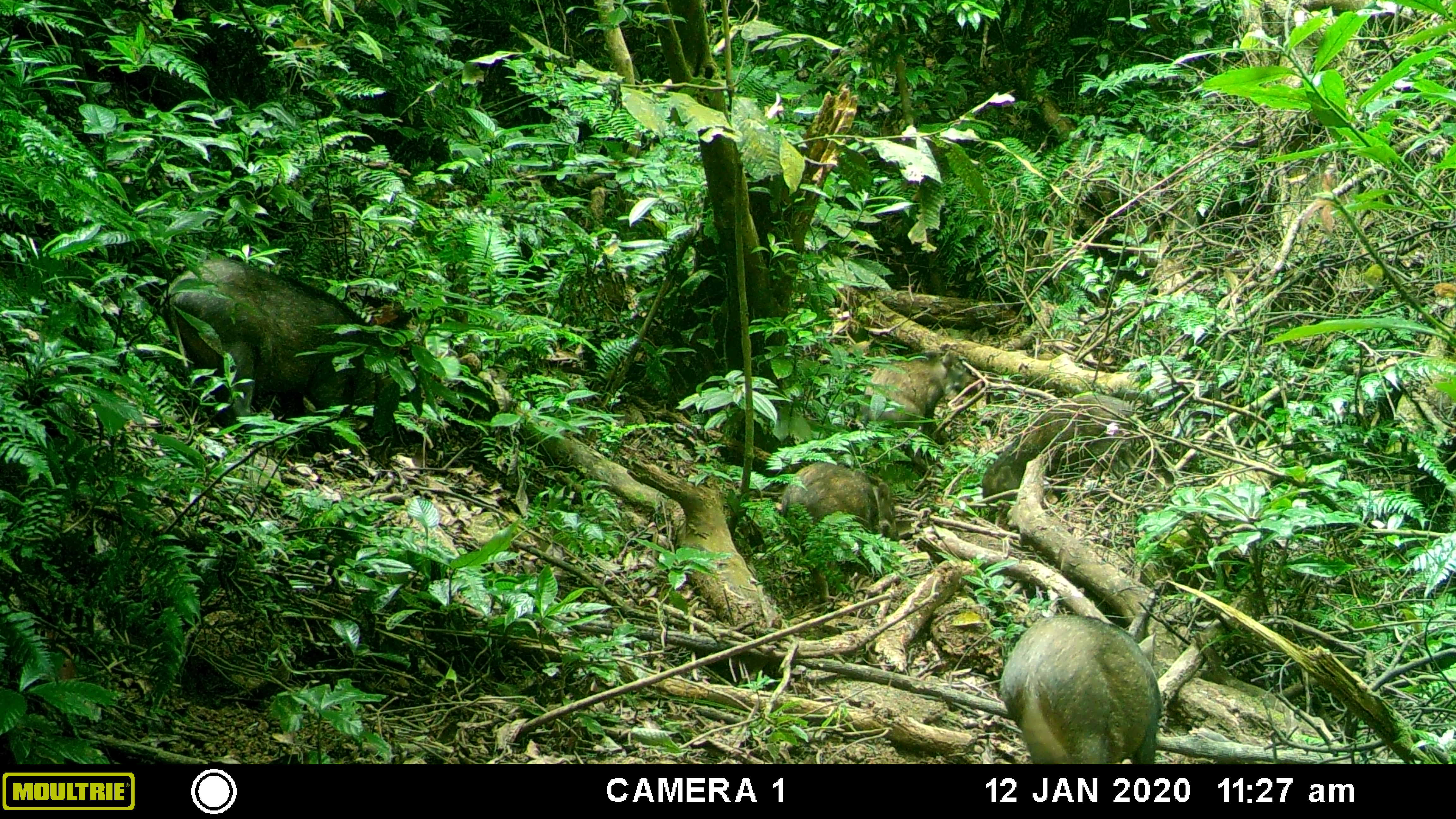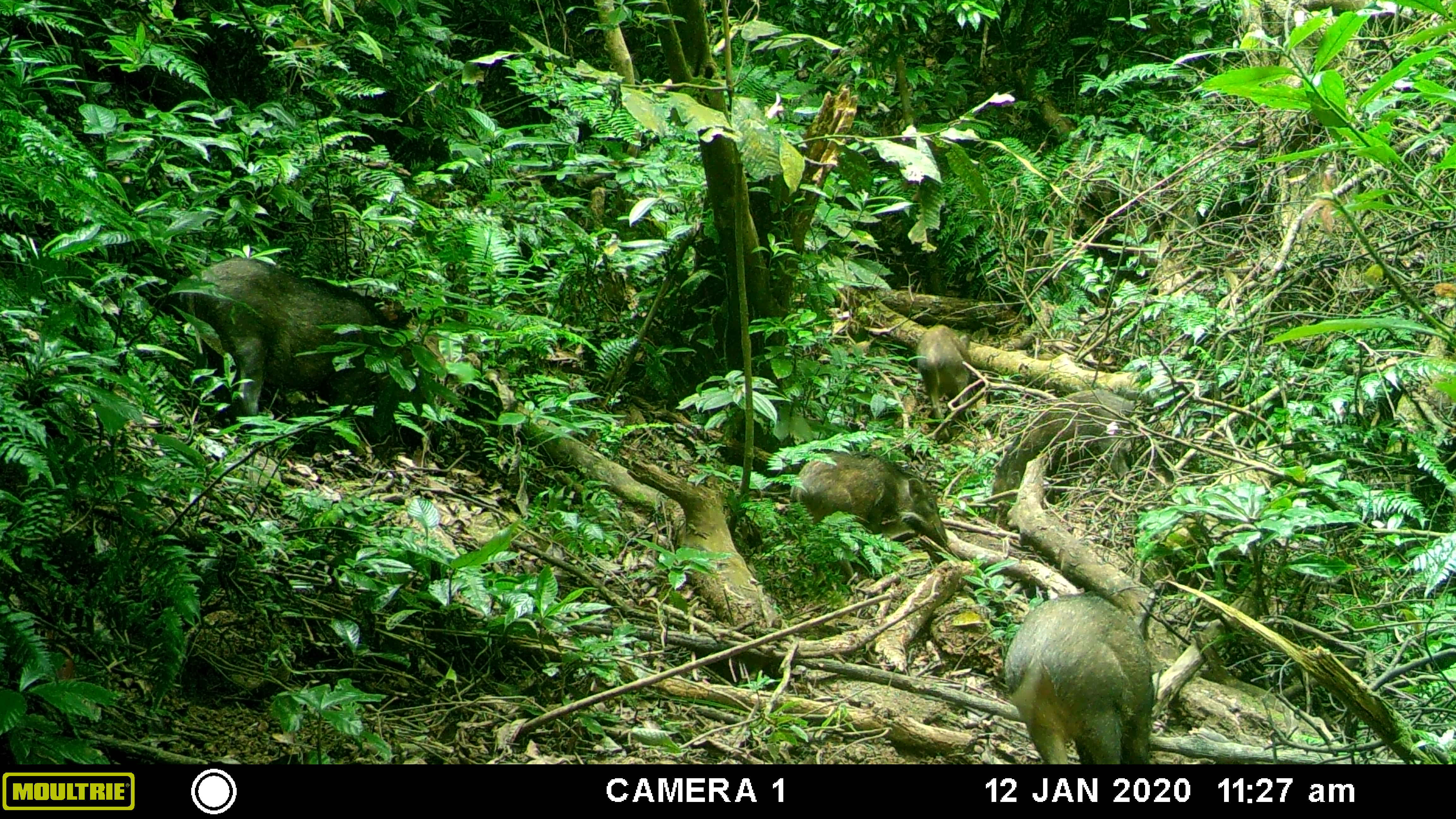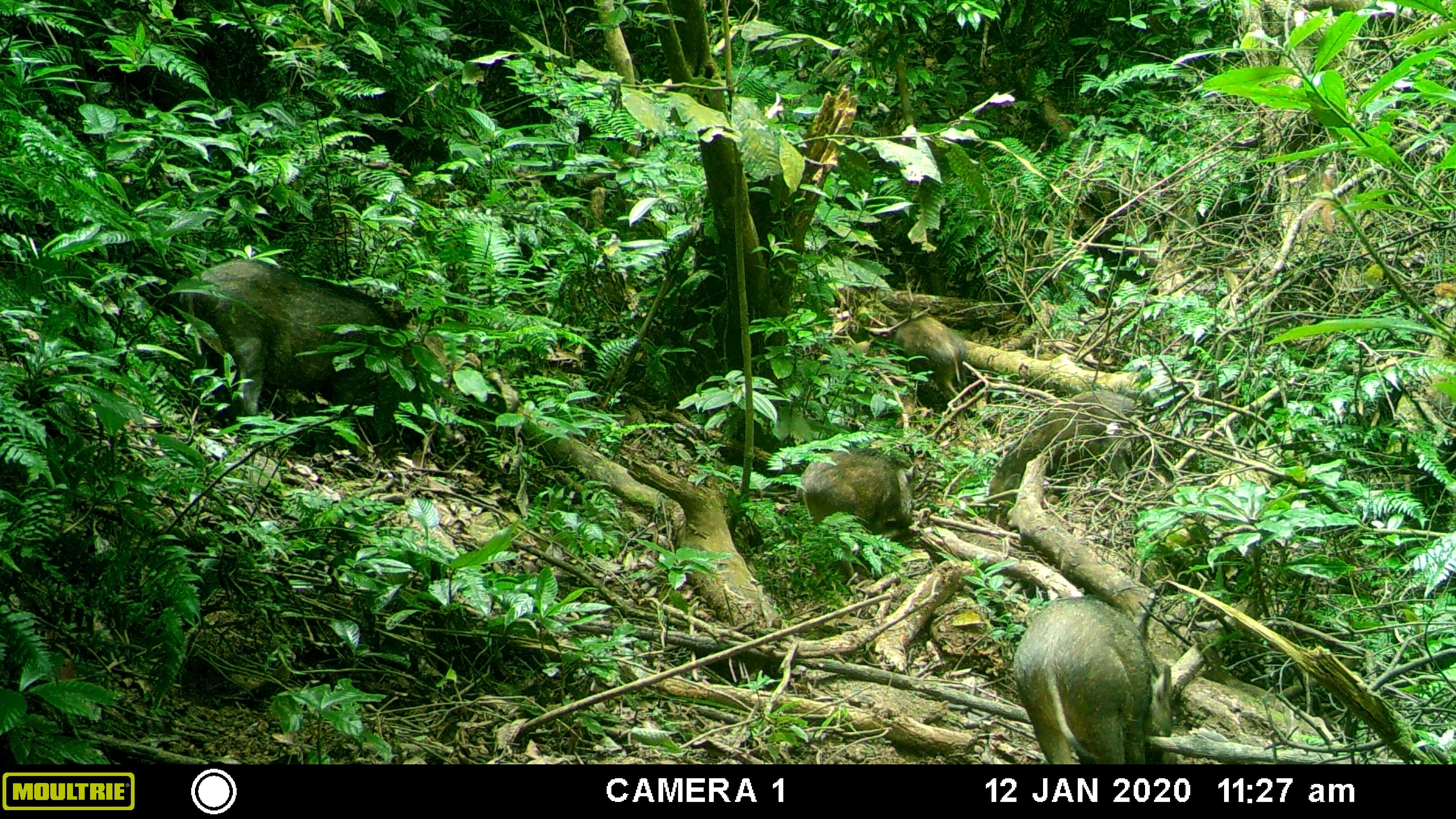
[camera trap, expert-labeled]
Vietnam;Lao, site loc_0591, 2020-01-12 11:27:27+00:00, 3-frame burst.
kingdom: Animalia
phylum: Chordata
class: Mammalia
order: Artiodactyla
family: Suidae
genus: Sus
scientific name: Sus scrofa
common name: eurasian wild pig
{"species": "eurasian wild pig (Sus scrofa)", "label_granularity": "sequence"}